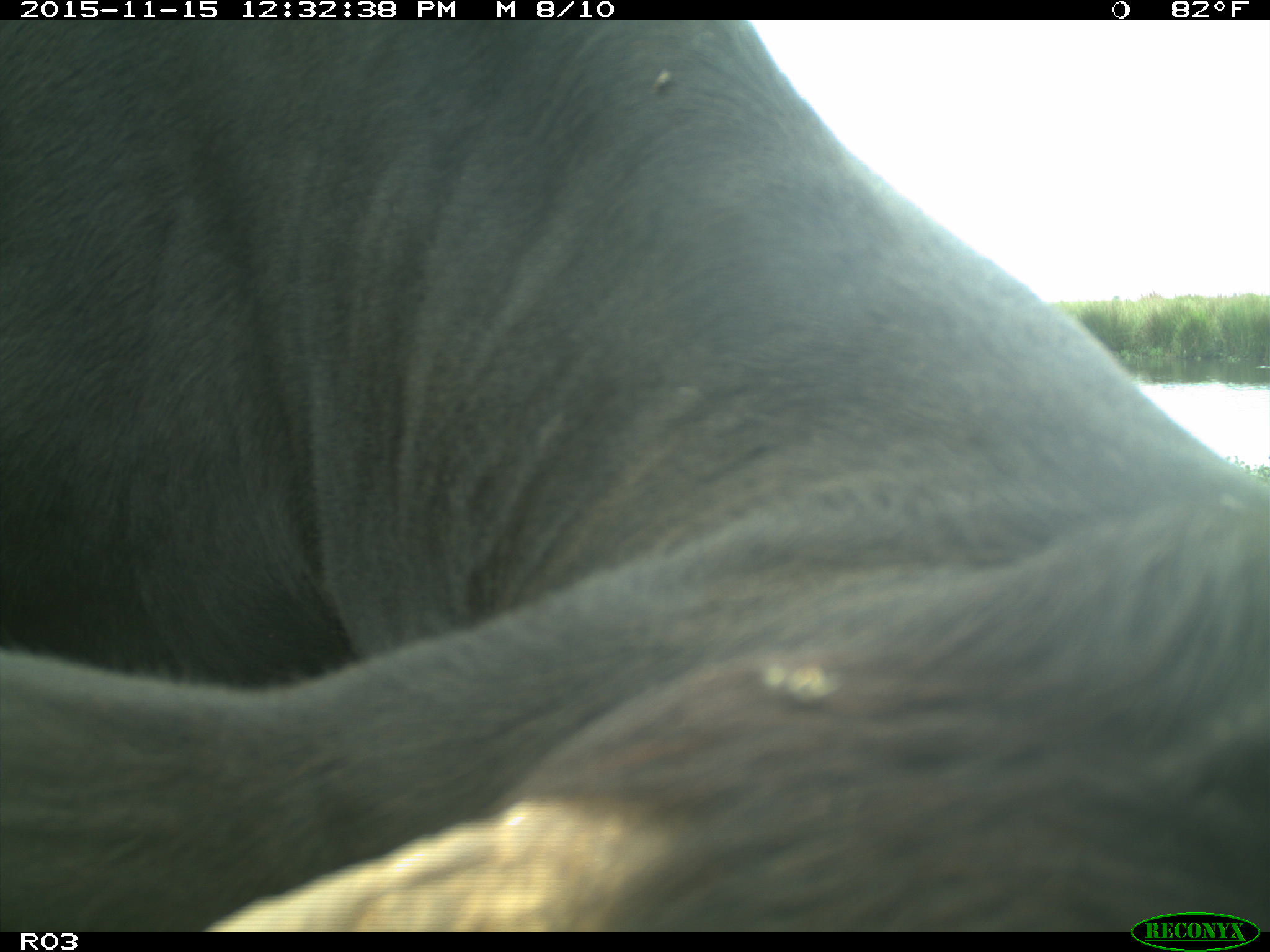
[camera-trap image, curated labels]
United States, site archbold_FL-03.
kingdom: Animalia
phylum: Chordata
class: Mammalia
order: Artiodactyla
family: Bovidae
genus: Bos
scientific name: Bos taurus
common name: domestic cow